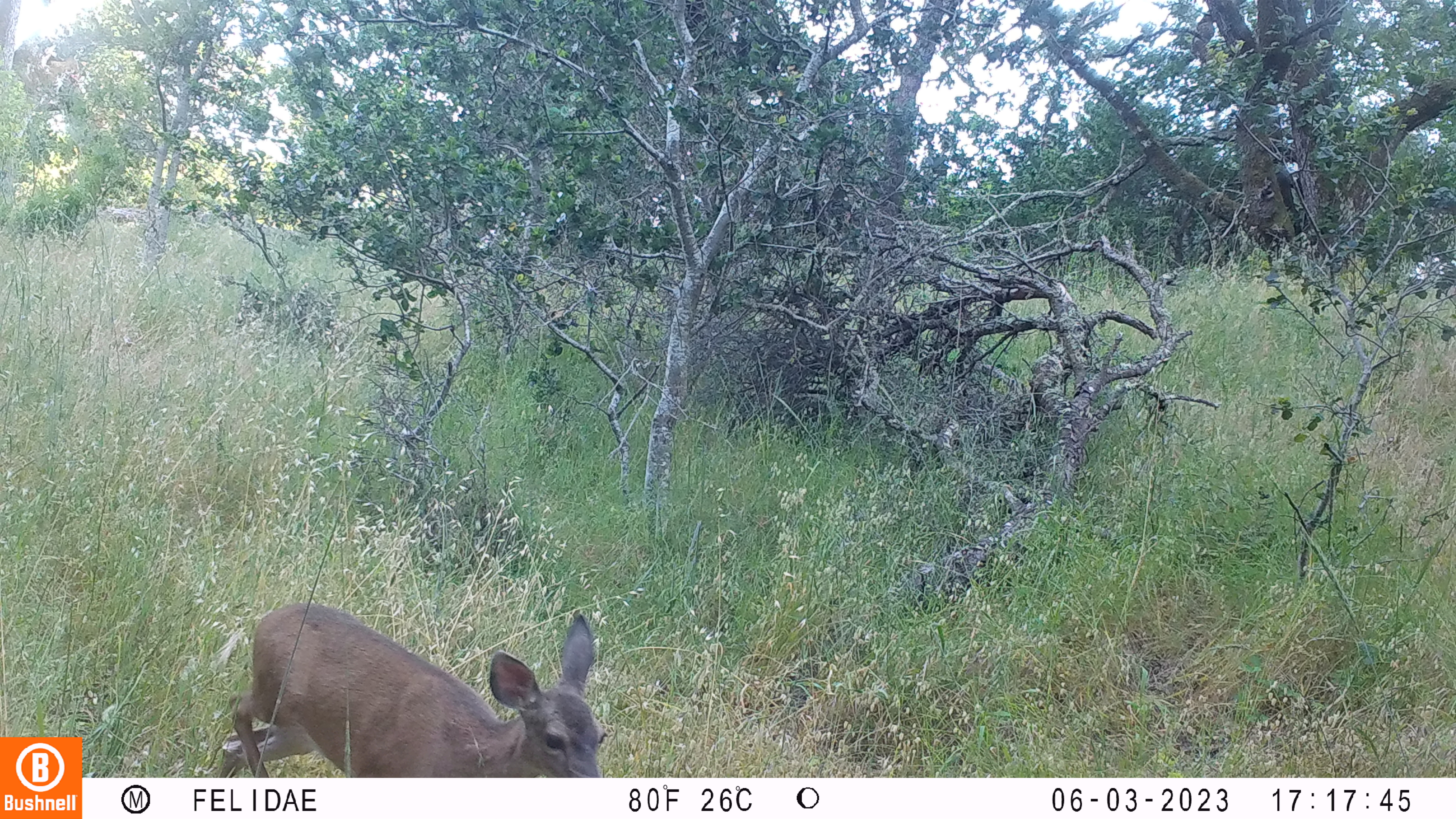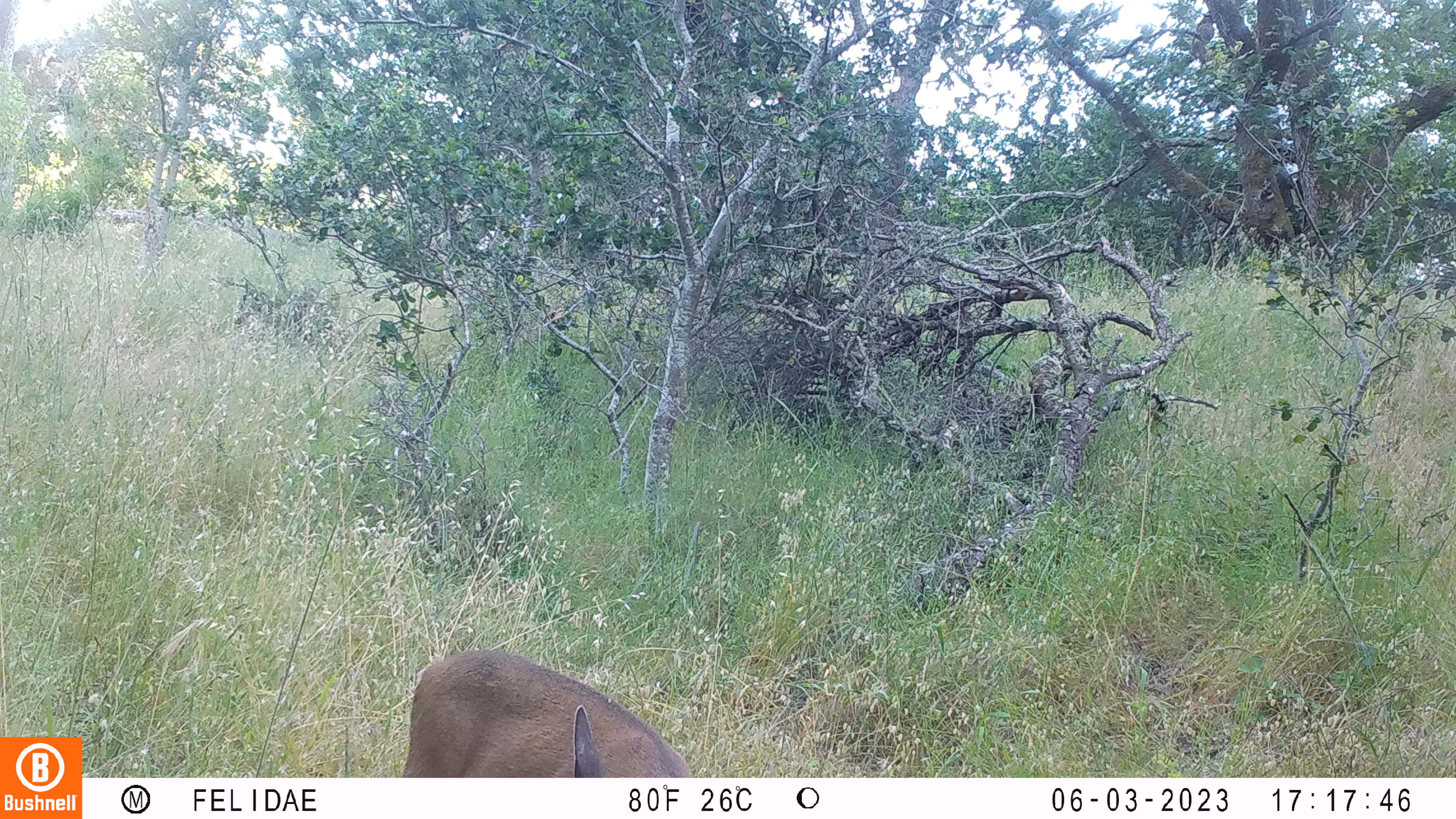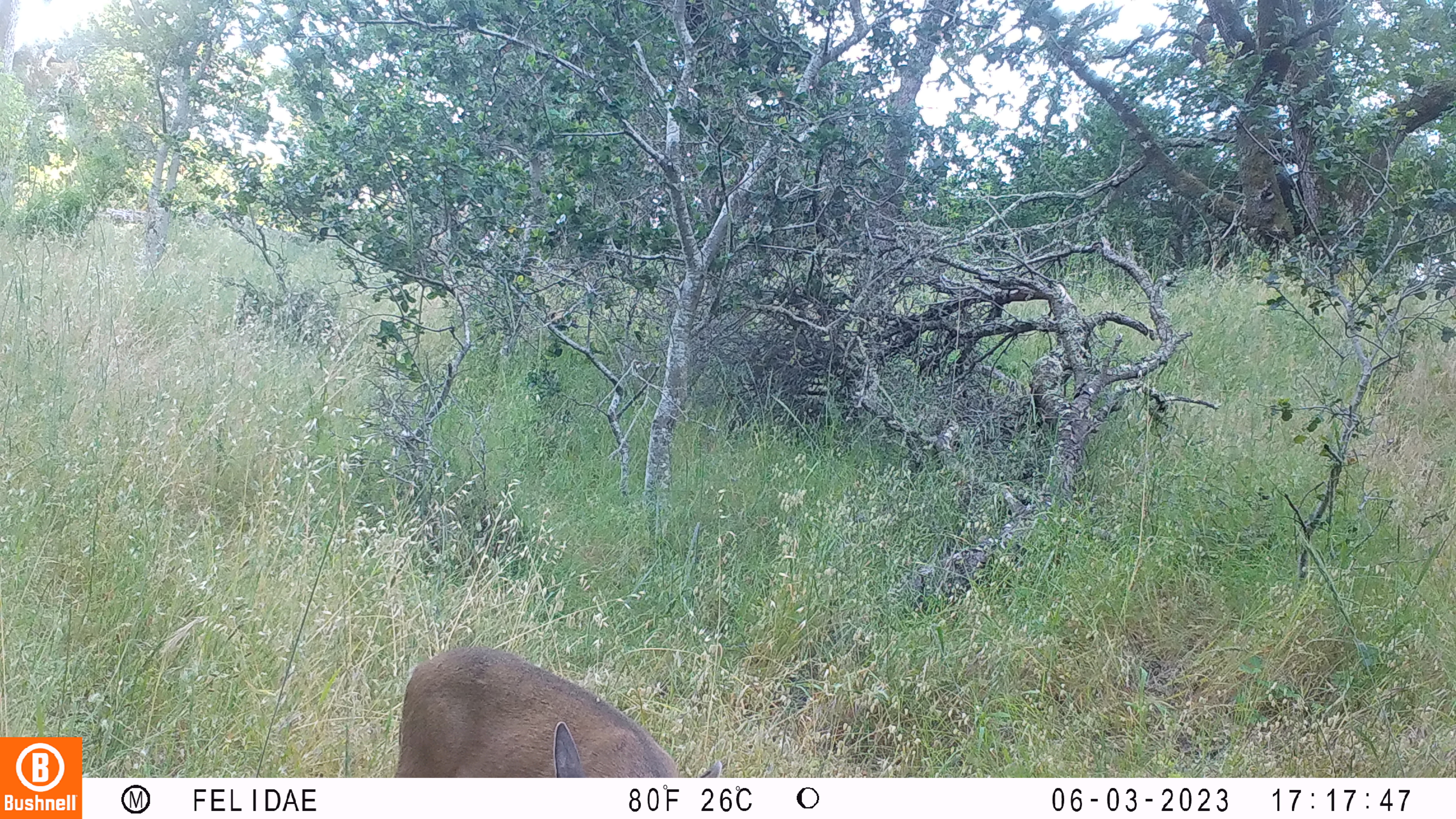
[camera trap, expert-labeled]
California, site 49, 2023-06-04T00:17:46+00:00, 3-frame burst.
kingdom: Animalia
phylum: Chordata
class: Mammalia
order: Artiodactyla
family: Cervidae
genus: Odocoileus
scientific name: Odocoileus hemionus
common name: mule deer